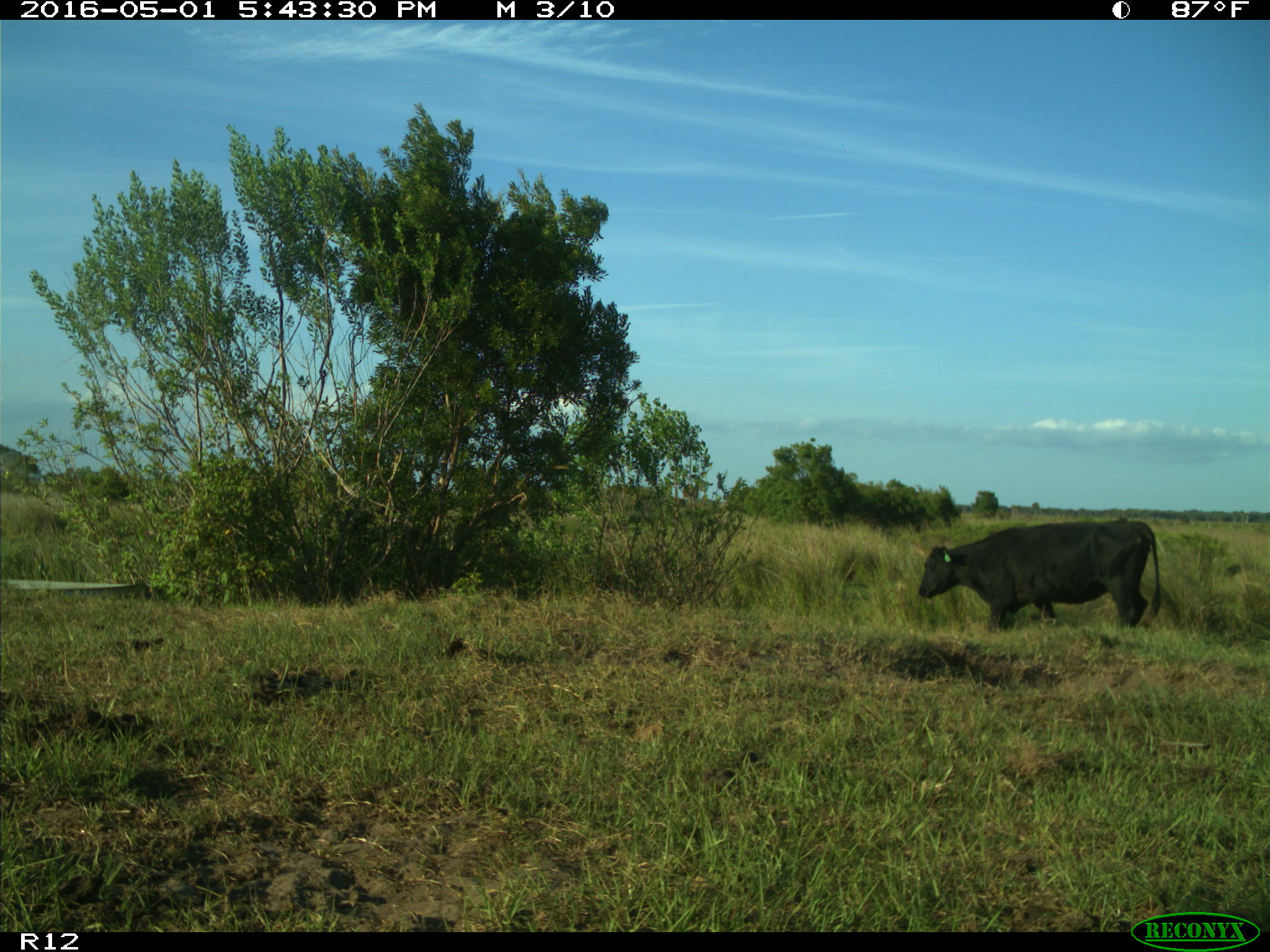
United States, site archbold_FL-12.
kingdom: Animalia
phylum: Chordata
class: Mammalia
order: Artiodactyla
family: Bovidae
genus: Bos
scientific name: Bos taurus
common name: domestic cow